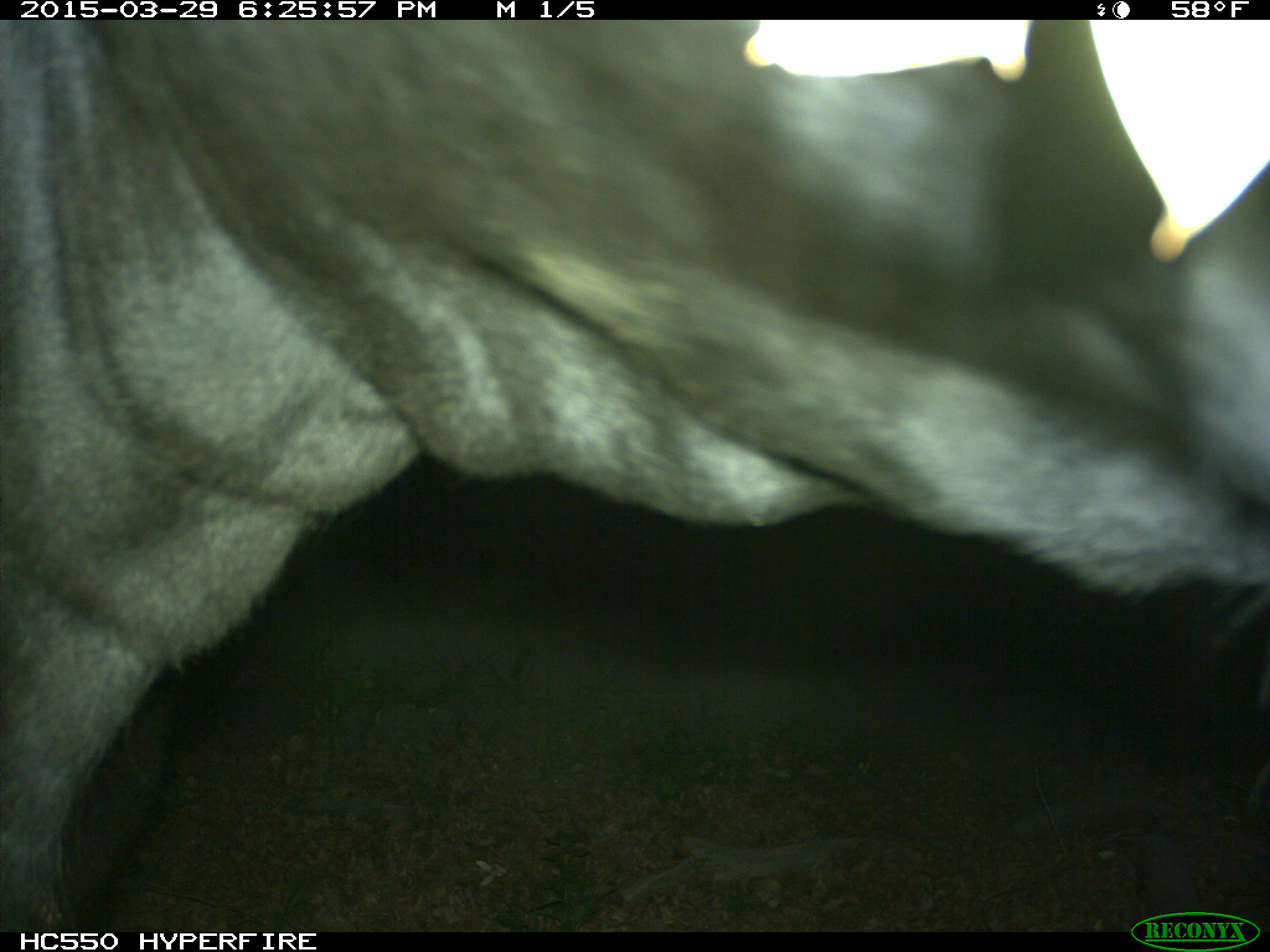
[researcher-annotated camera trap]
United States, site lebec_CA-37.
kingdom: Animalia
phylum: Chordata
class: Mammalia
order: Artiodactyla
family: Bovidae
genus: Bos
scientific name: Bos taurus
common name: domestic cow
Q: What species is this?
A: Bos taurus (domestic cow).